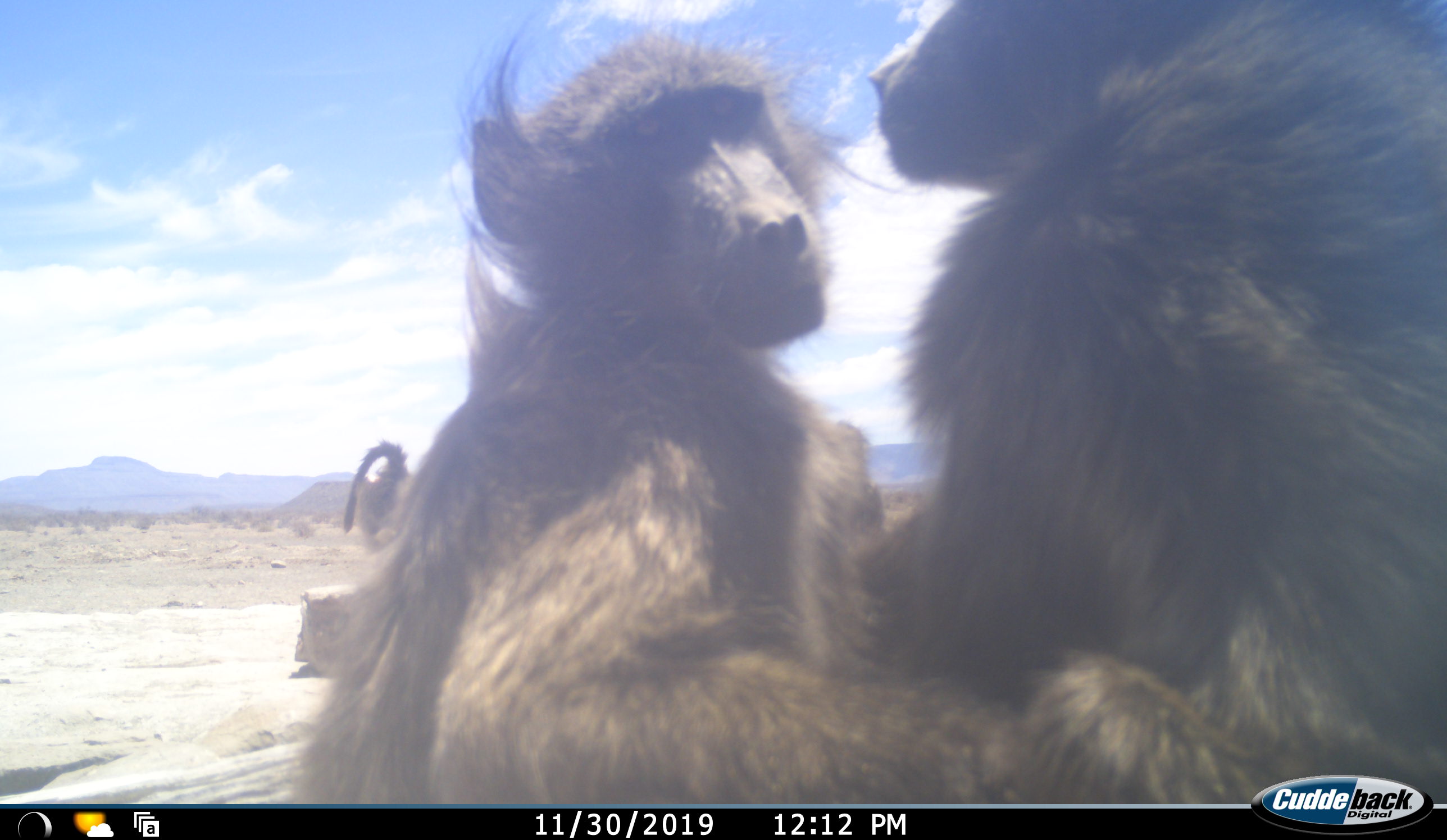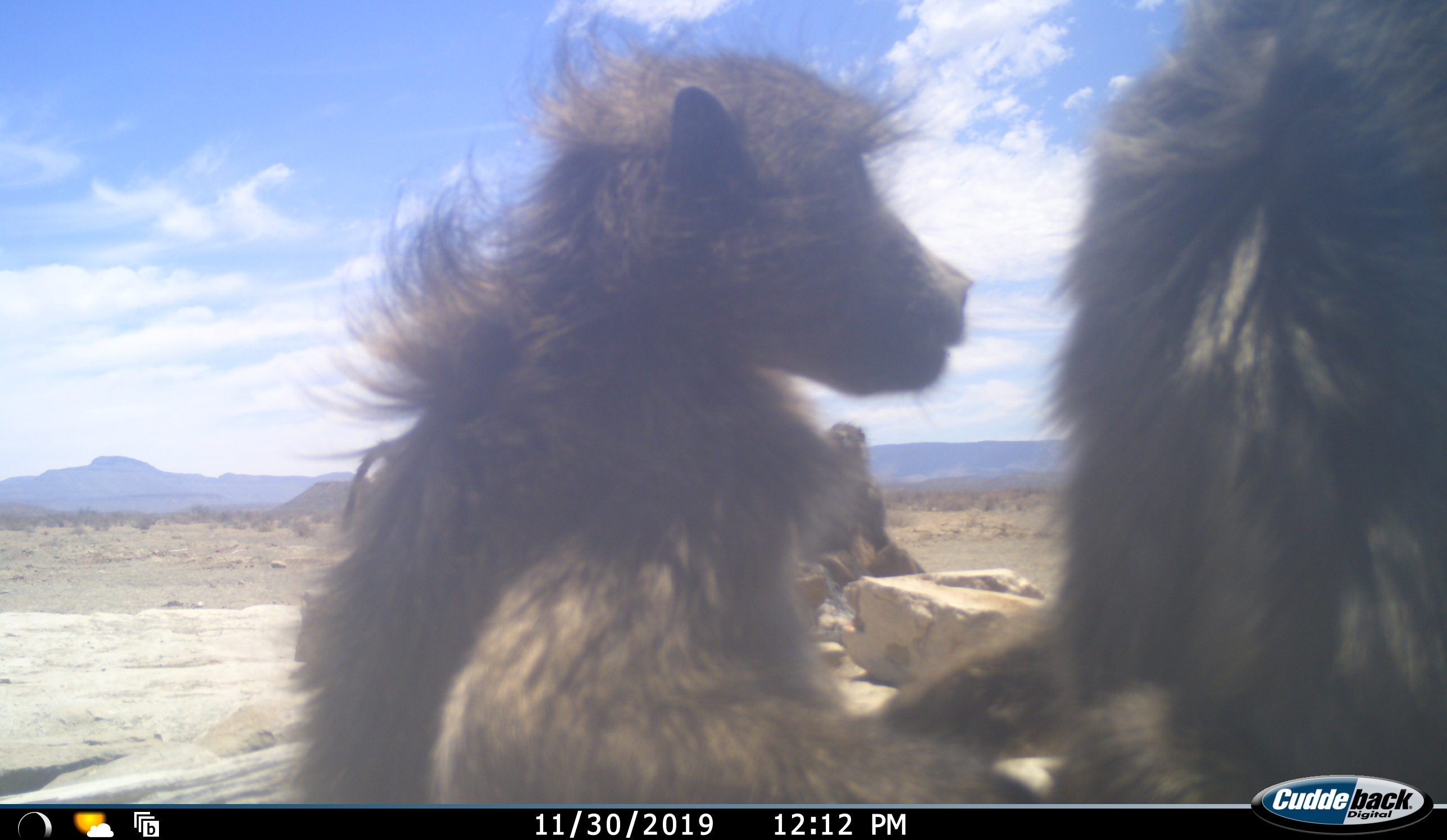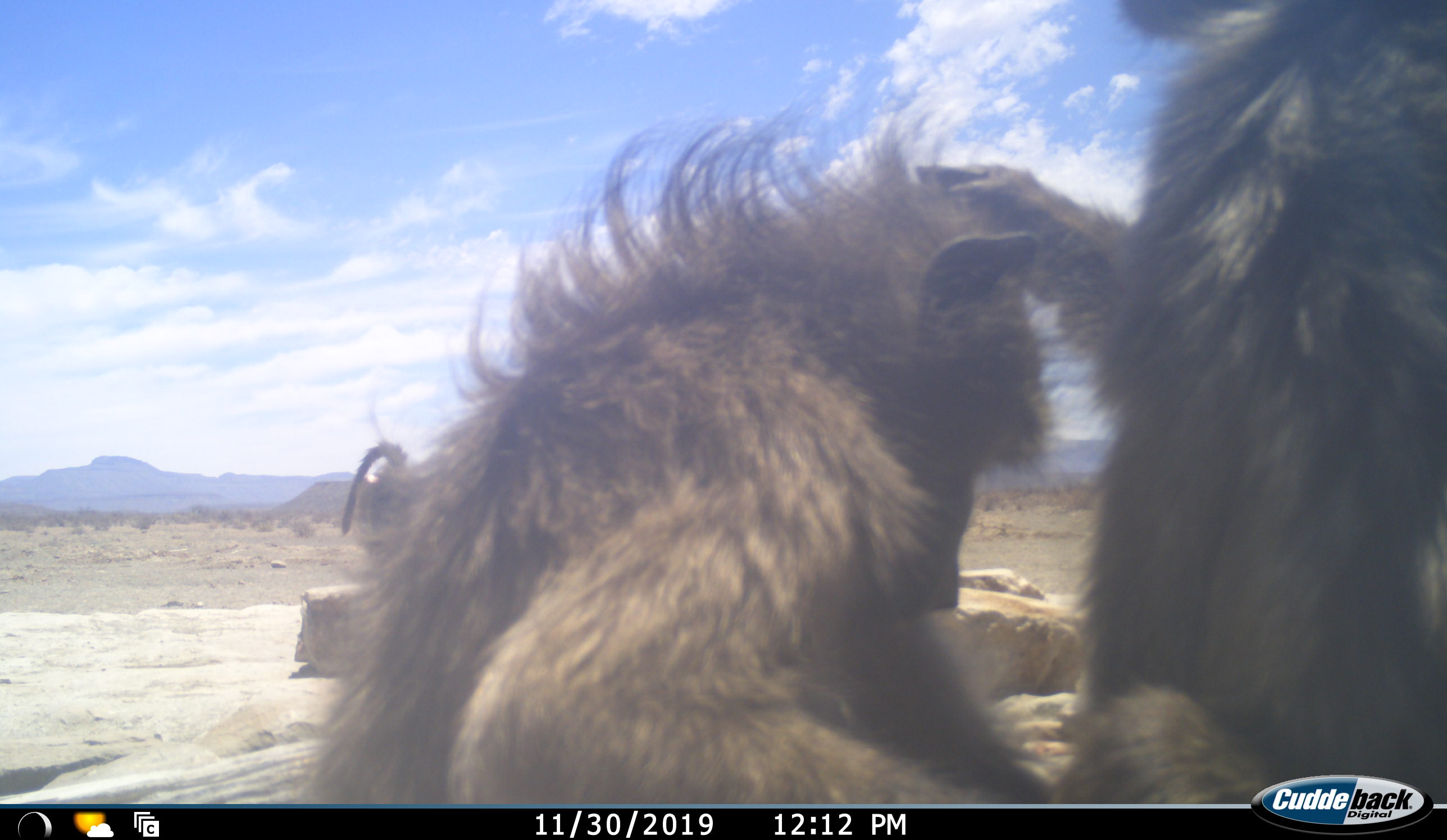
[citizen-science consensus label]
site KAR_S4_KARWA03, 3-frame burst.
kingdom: Animalia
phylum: Chordata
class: Mammalia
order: Primates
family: Cercopithecidae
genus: Papio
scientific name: Papio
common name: baboon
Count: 4.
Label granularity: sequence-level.